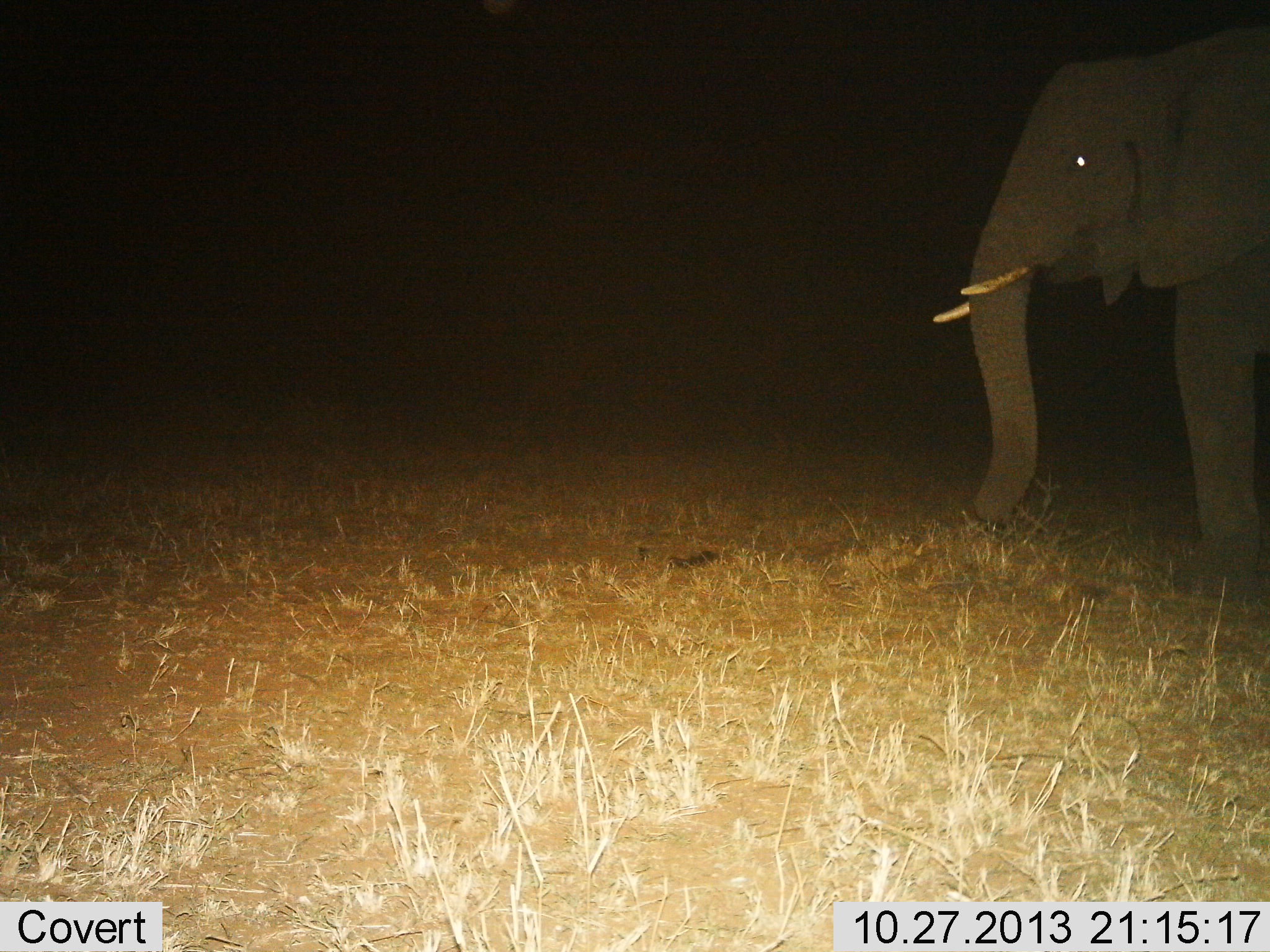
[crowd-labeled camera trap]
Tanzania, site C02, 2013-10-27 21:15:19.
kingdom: Animalia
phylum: Chordata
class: Mammalia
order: Proboscidea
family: Elephantidae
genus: Loxodonta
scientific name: Loxodonta africana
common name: african bush elephant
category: elephant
Elephant (african bush elephant) (Loxodonta africana), count 1. Behavior (volunteer vote fractions): standing 70%, resting 0%, moving 30%, interacting 0%. Young present (vote fraction): 0%. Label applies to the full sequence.